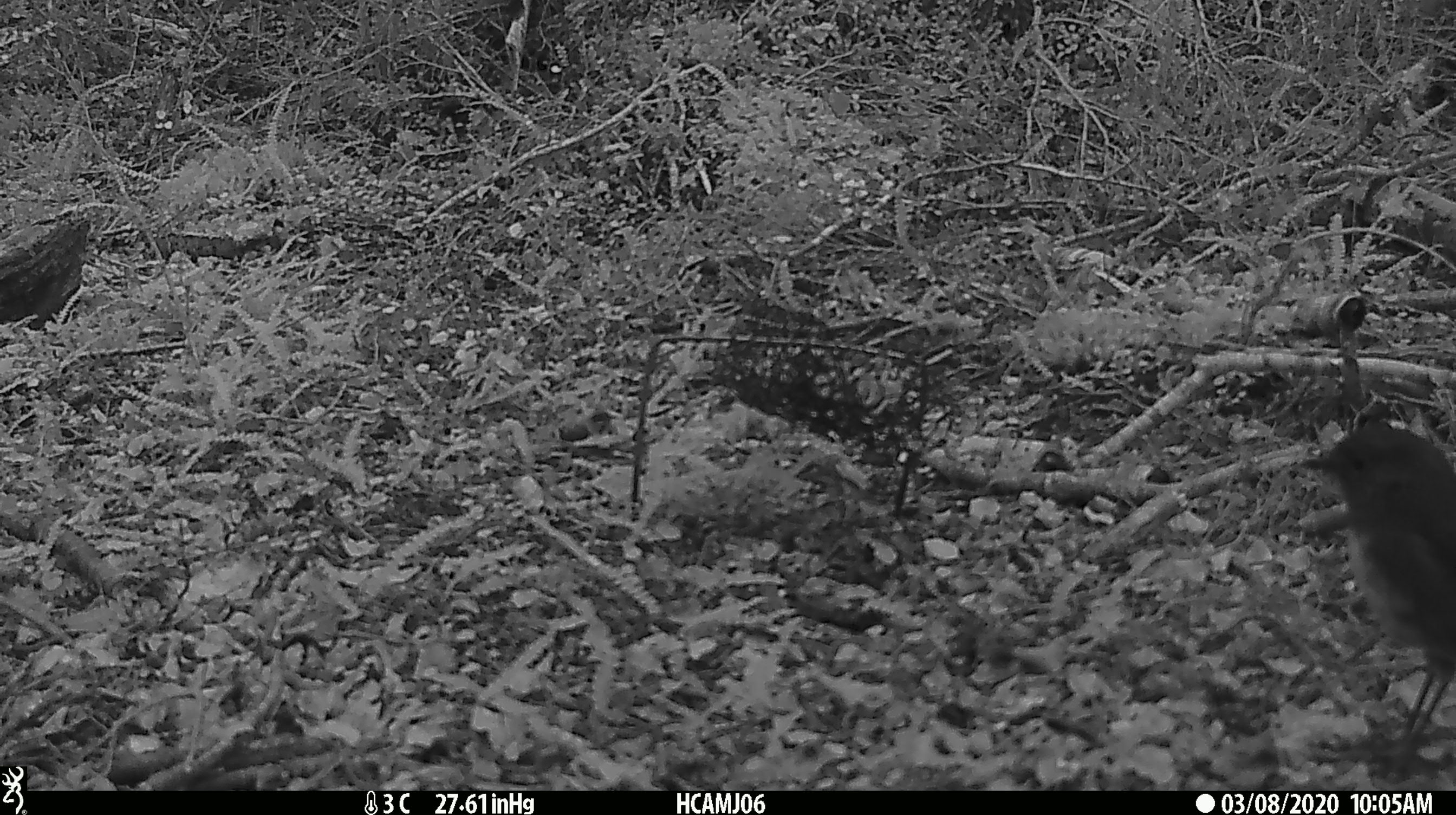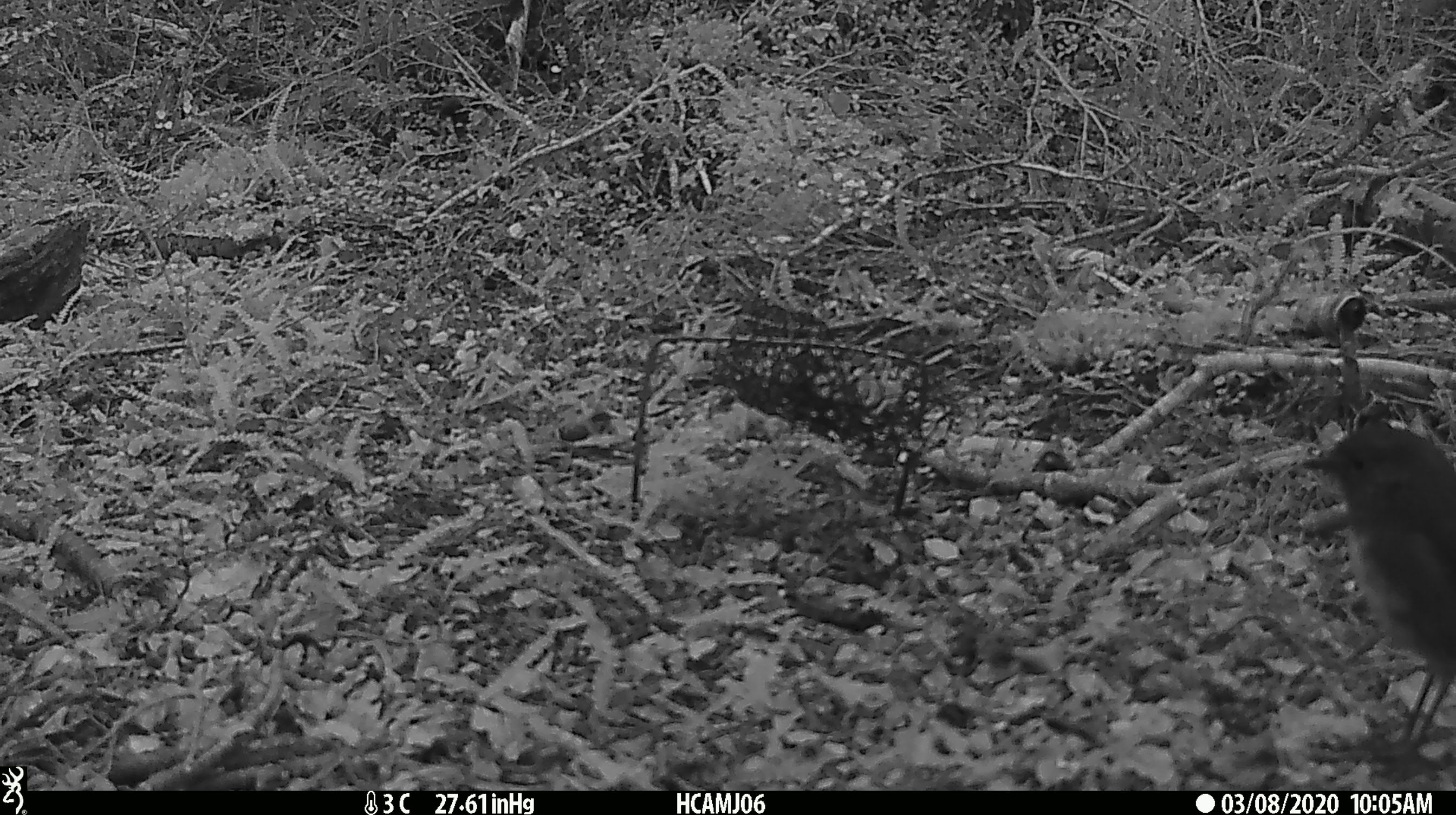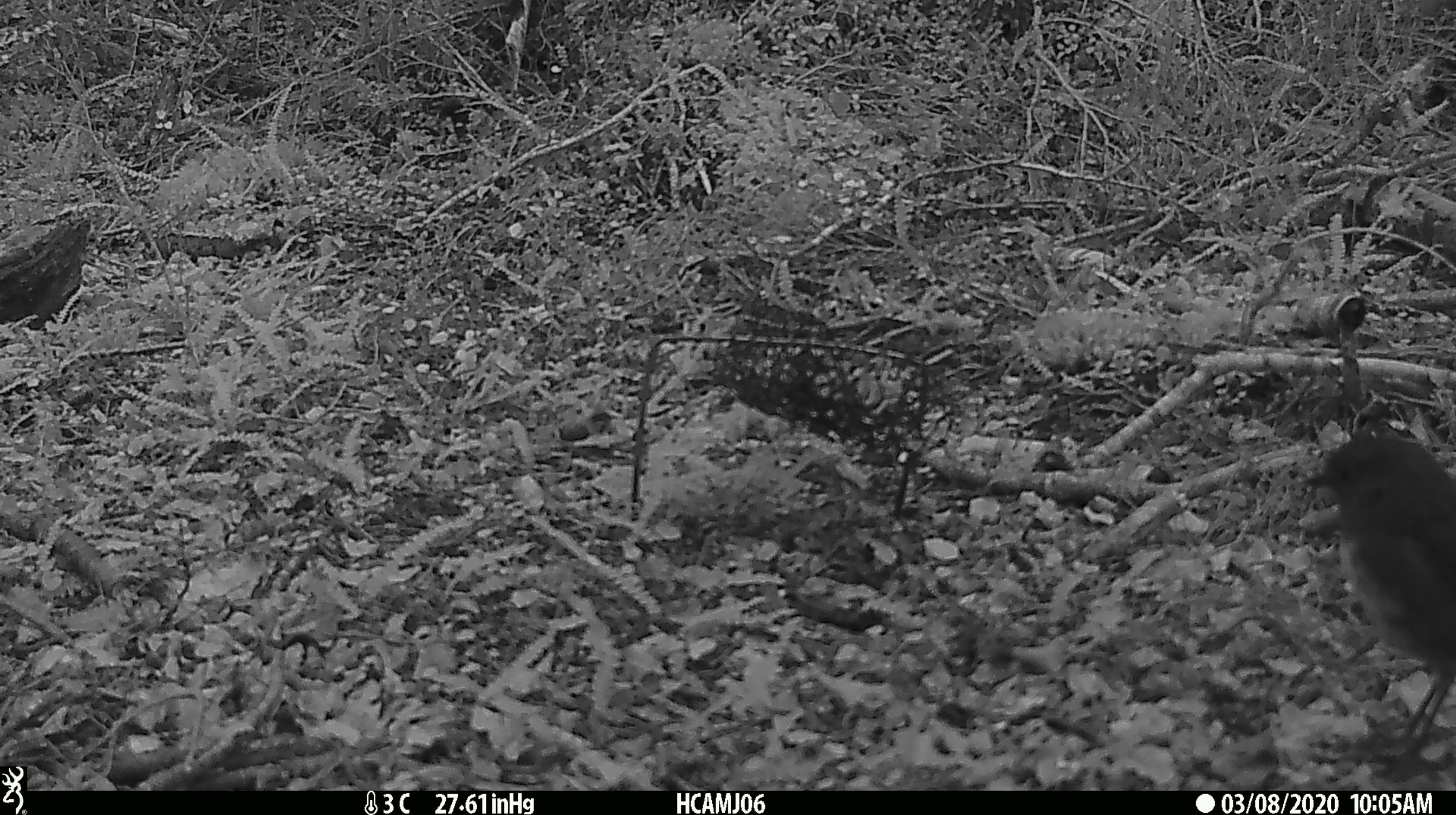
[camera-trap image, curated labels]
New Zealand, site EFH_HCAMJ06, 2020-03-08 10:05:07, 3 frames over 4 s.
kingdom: Animalia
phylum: Chordata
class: Aves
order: Passeriformes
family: Petroicidae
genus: Petroica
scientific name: Petroica australis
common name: new zealand robin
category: robin